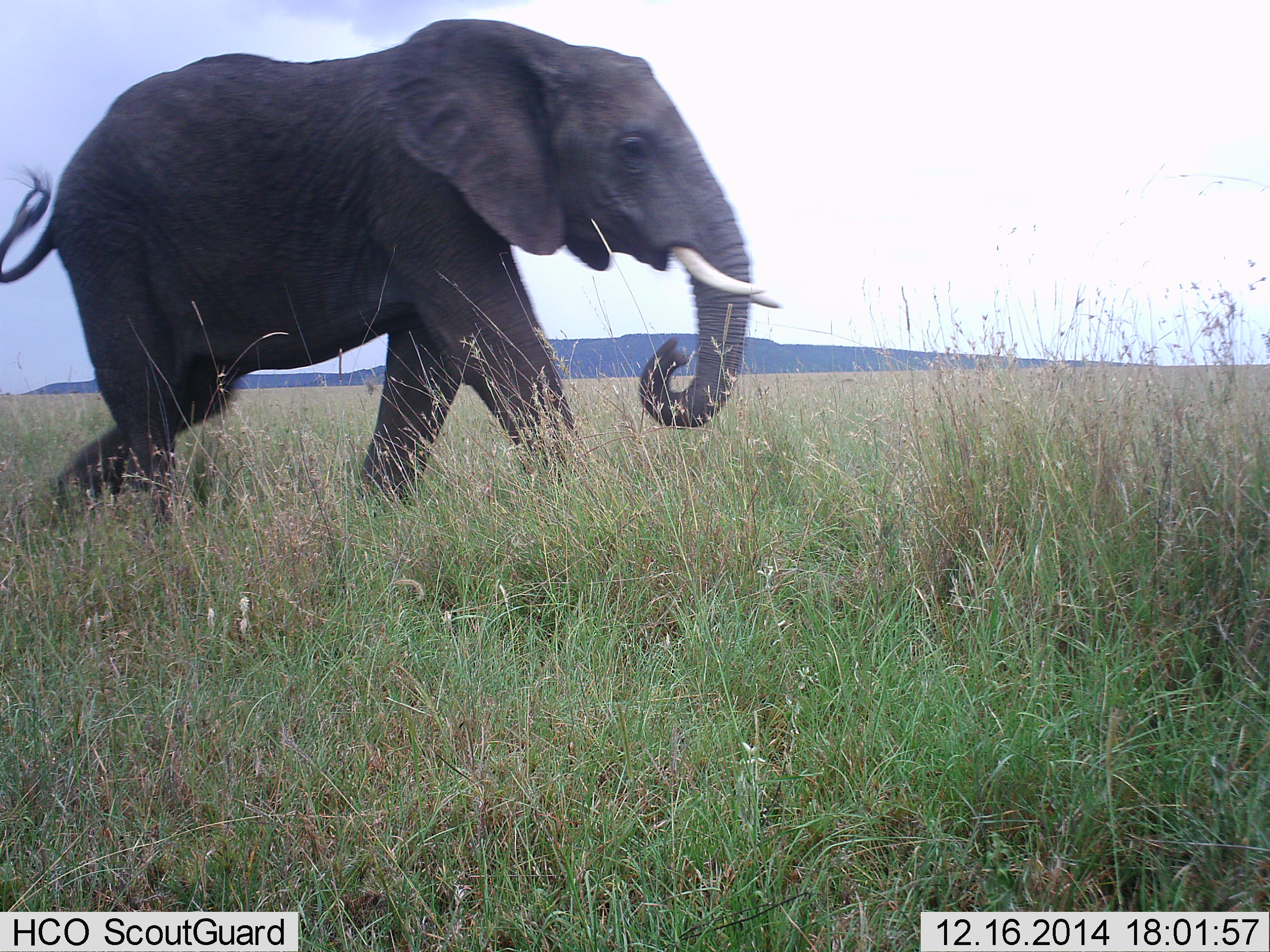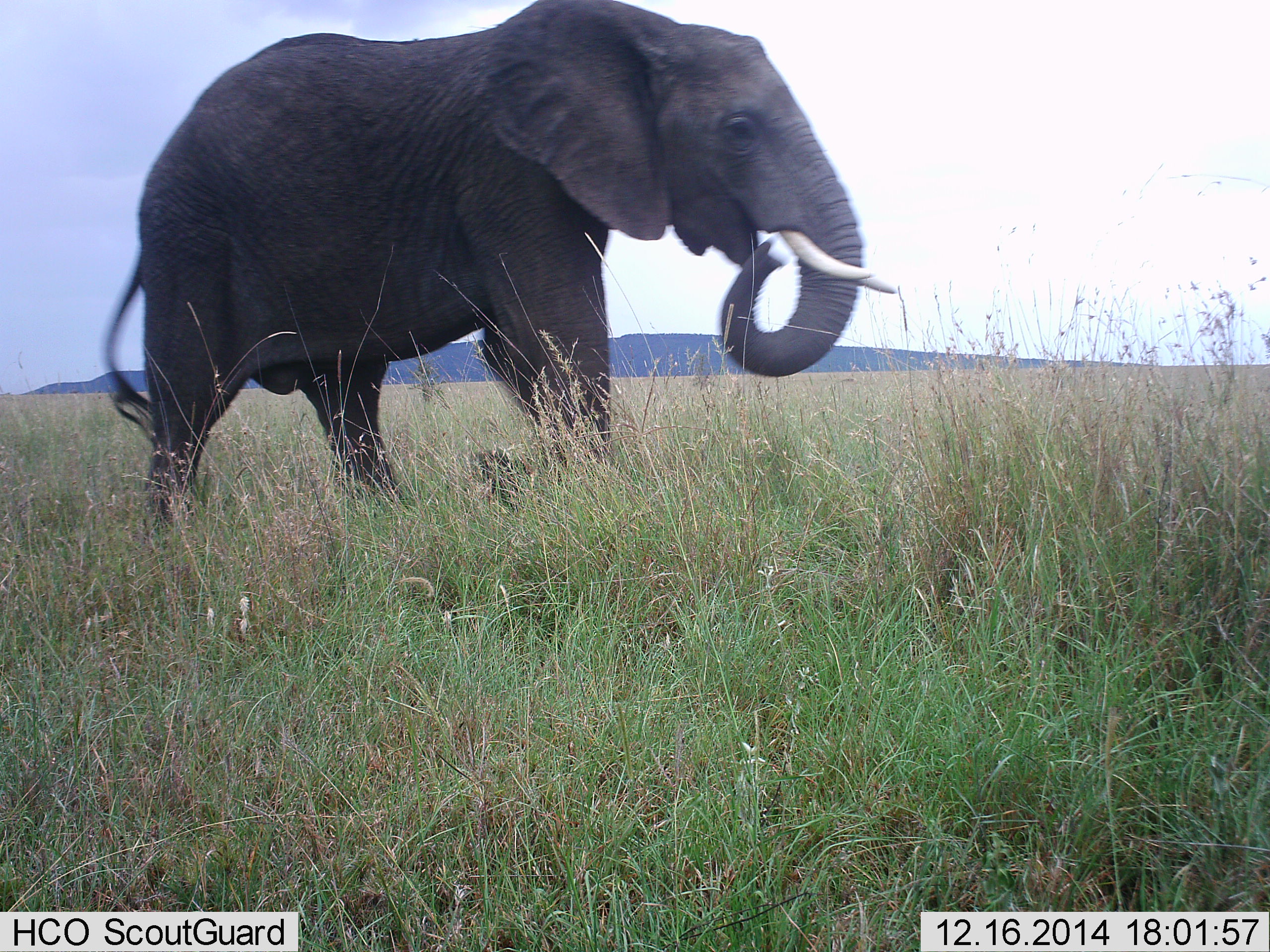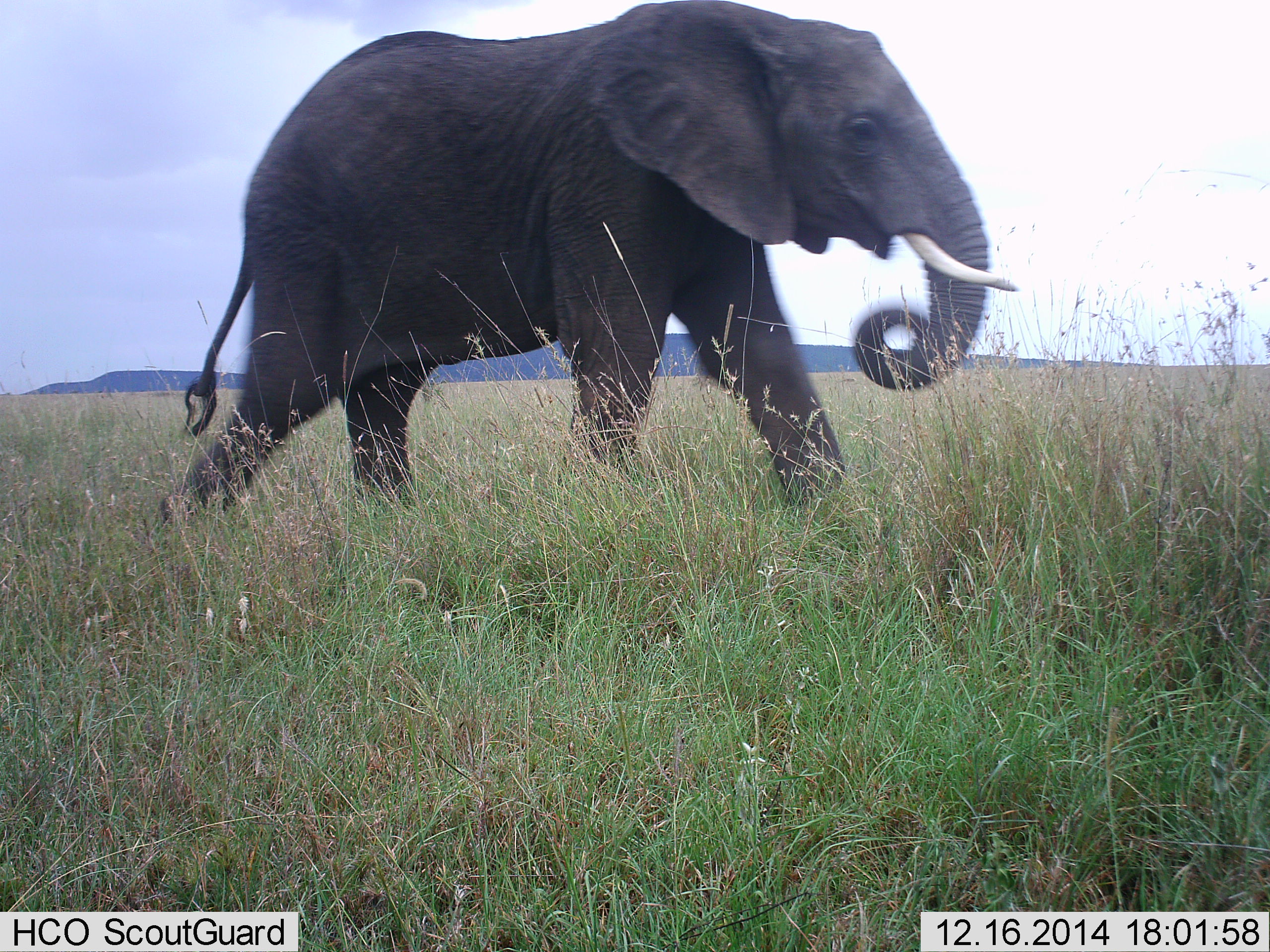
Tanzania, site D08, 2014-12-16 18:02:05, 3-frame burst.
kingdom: Animalia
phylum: Chordata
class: Mammalia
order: Proboscidea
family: Elephantidae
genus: Loxodonta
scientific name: Loxodonta africana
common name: african bush elephant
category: elephant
Elephant (african bush elephant) (Loxodonta africana), count 1. Behavior (volunteer vote fractions): standing 0%, resting 0%, moving 80%, interacting 0%. Young present (vote fraction): 0%. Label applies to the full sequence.